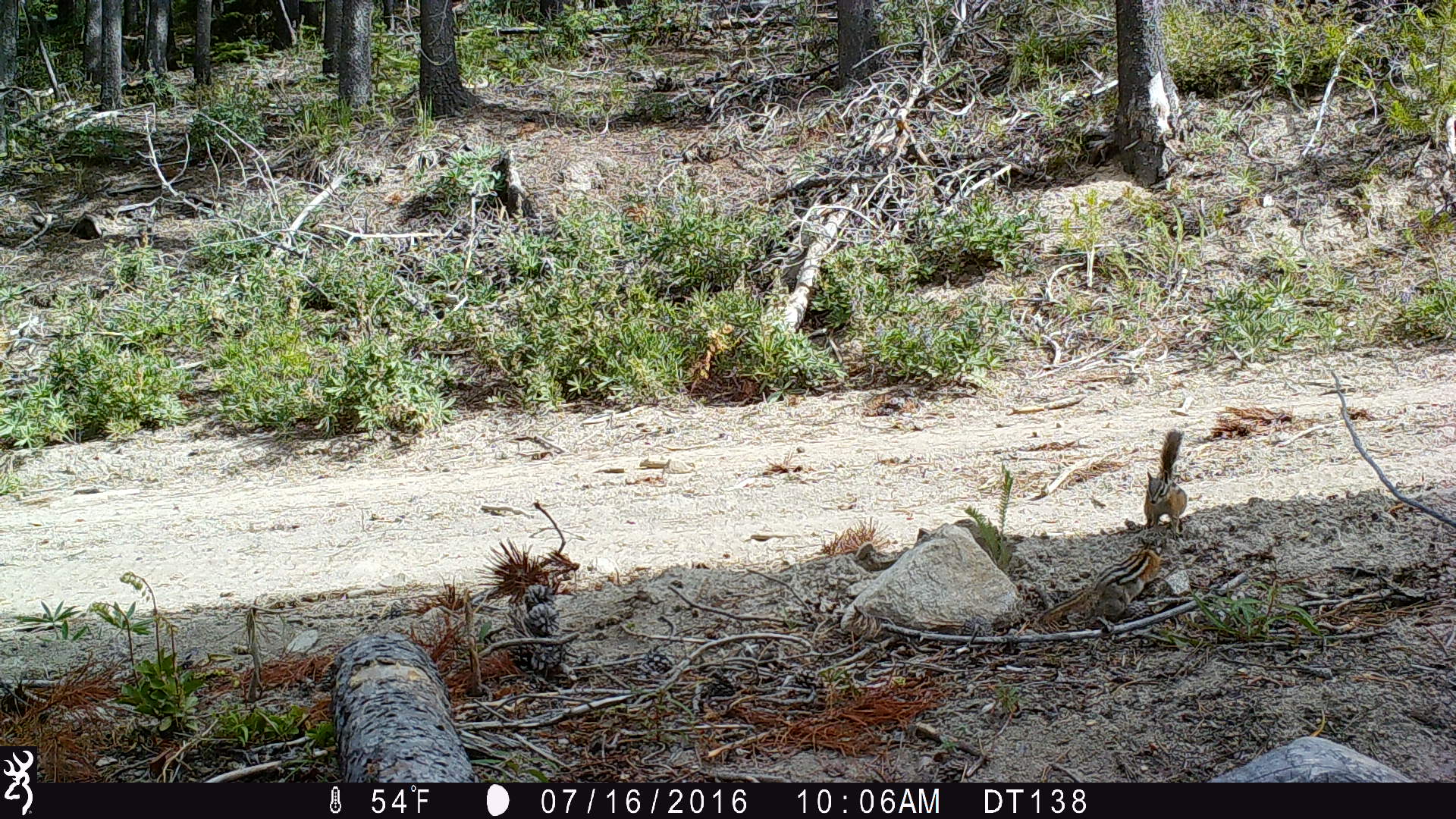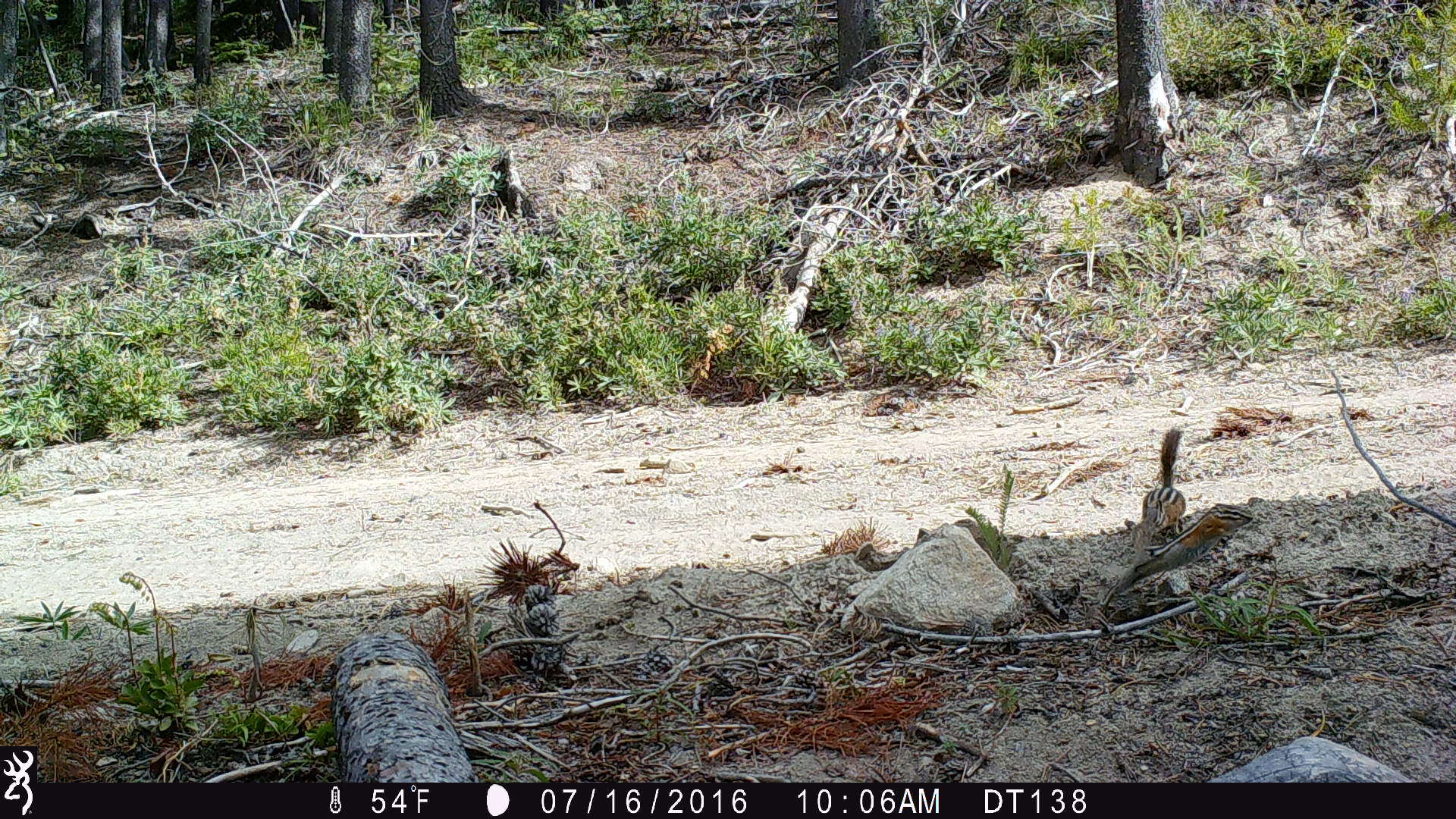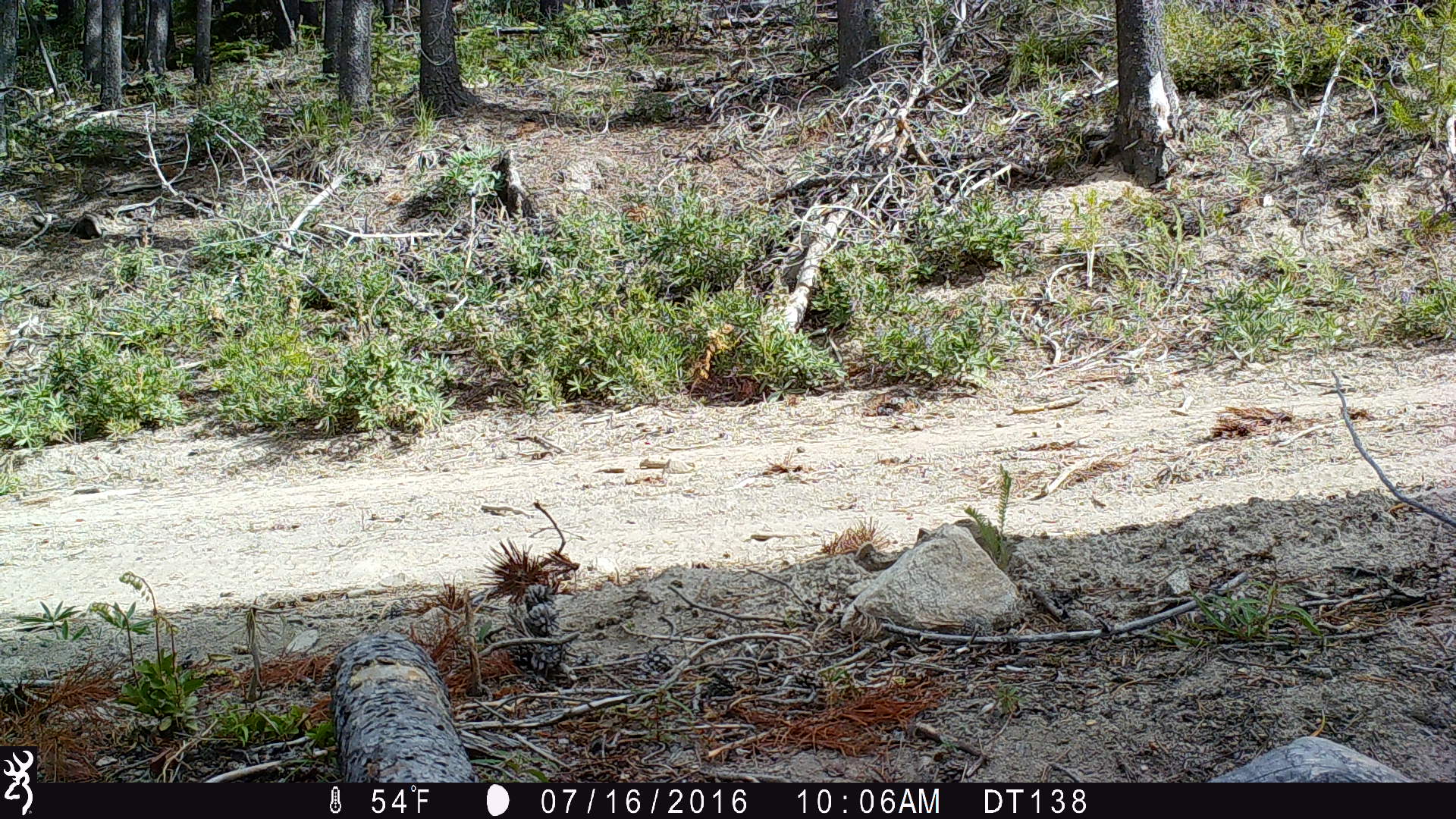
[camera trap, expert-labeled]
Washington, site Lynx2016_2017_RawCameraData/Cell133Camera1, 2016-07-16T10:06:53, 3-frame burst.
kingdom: Animalia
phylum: Chordata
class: Mammalia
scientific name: Mammalia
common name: small mammal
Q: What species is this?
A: Small mammal (Mammalia).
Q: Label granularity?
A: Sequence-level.